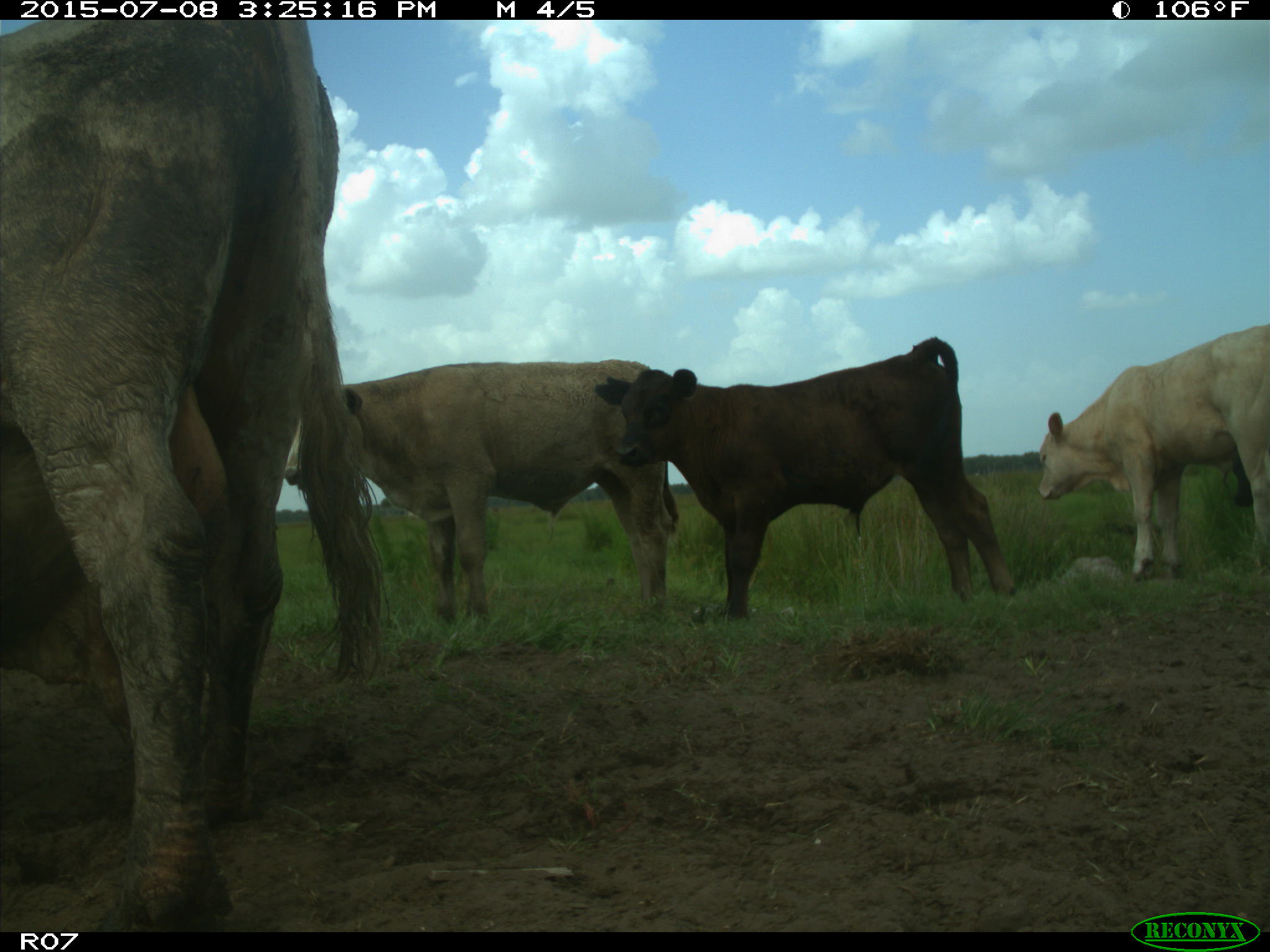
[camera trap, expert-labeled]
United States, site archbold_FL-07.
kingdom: Animalia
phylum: Chordata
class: Mammalia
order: Artiodactyla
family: Bovidae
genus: Bos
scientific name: Bos taurus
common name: domestic cow